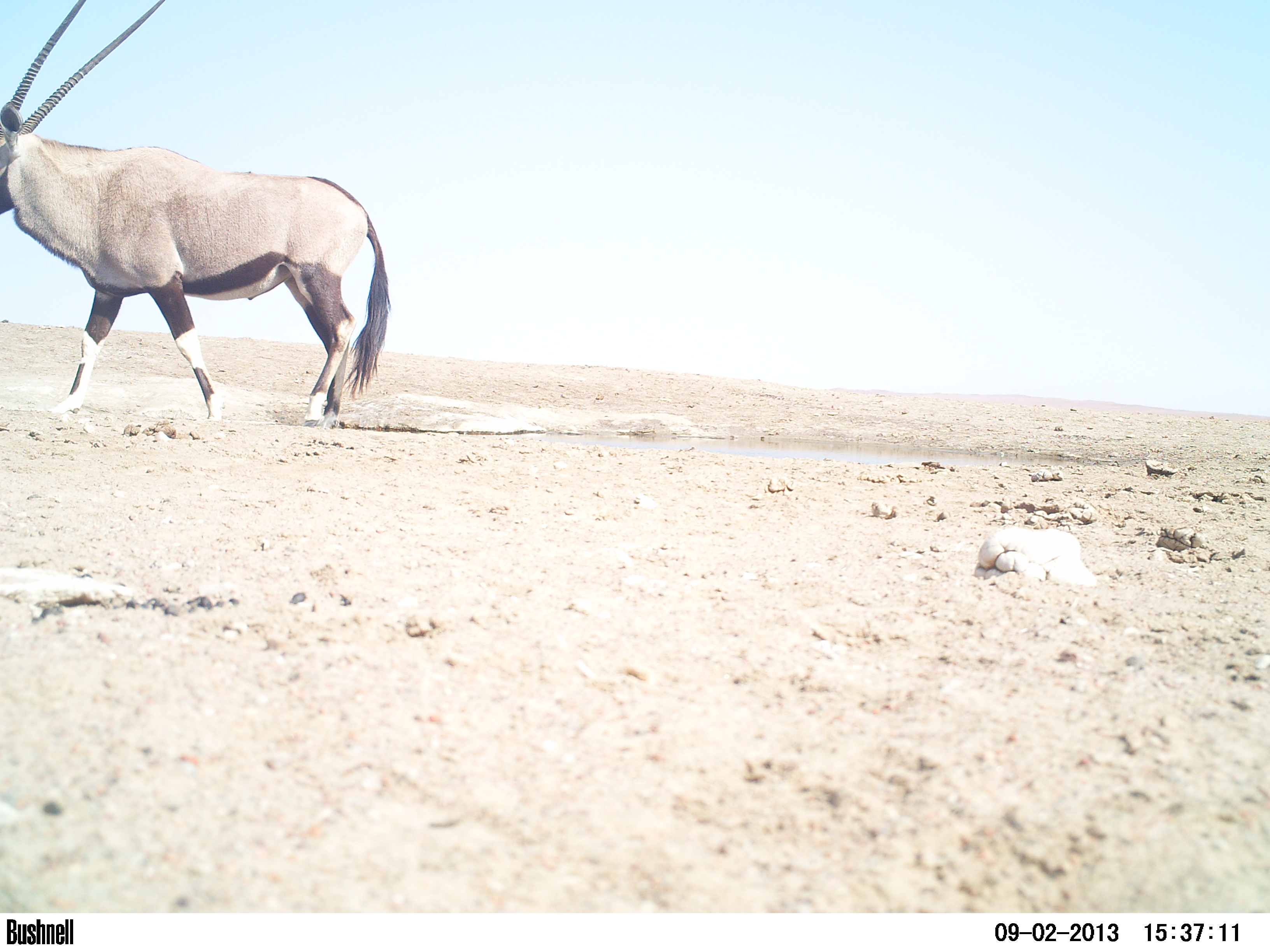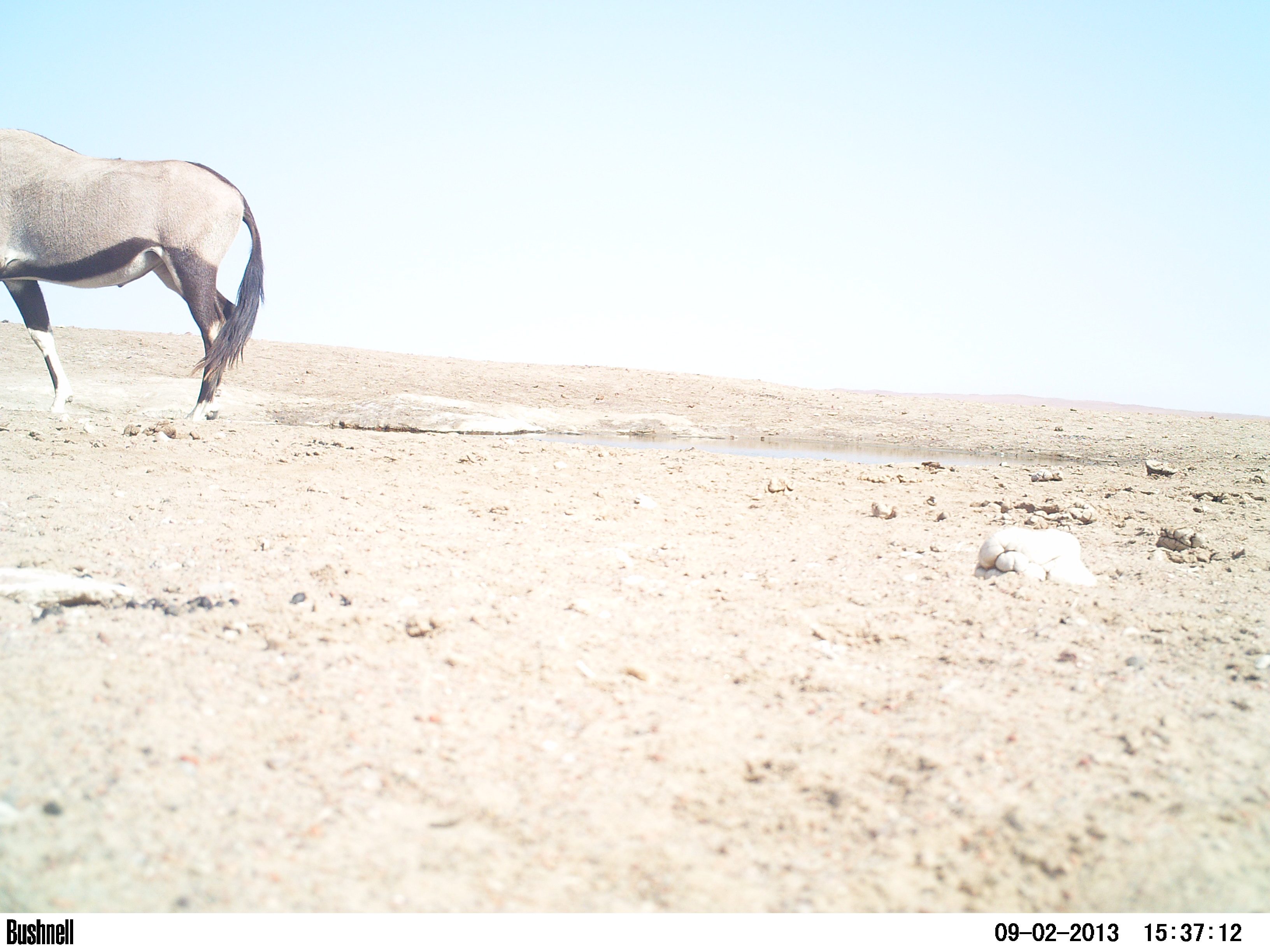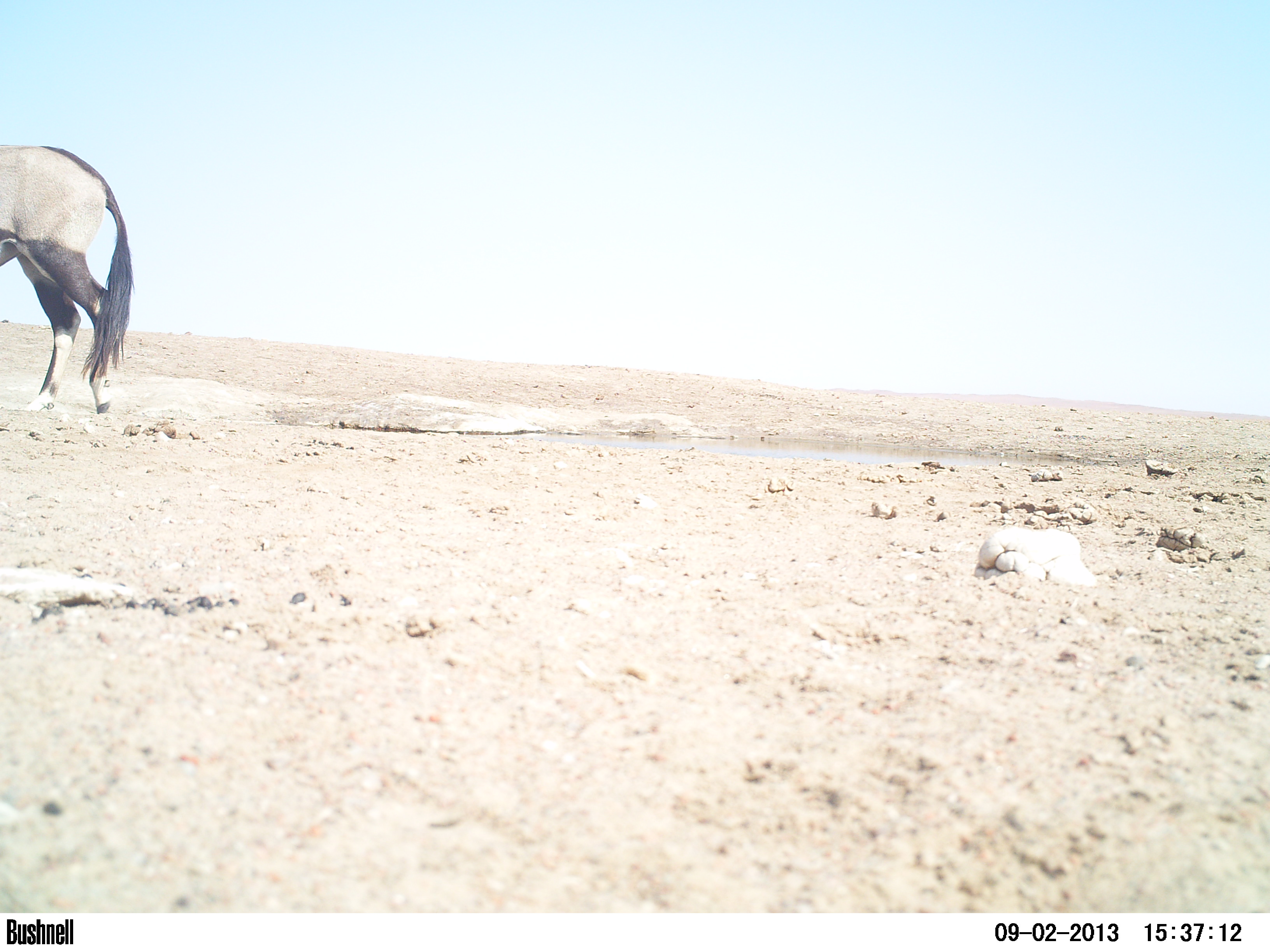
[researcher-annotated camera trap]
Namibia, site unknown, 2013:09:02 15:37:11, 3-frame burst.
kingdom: Animalia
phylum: Chordata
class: Mammalia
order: Artiodactyla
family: Bovidae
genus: Oryx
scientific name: Oryx gazella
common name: gemsbok